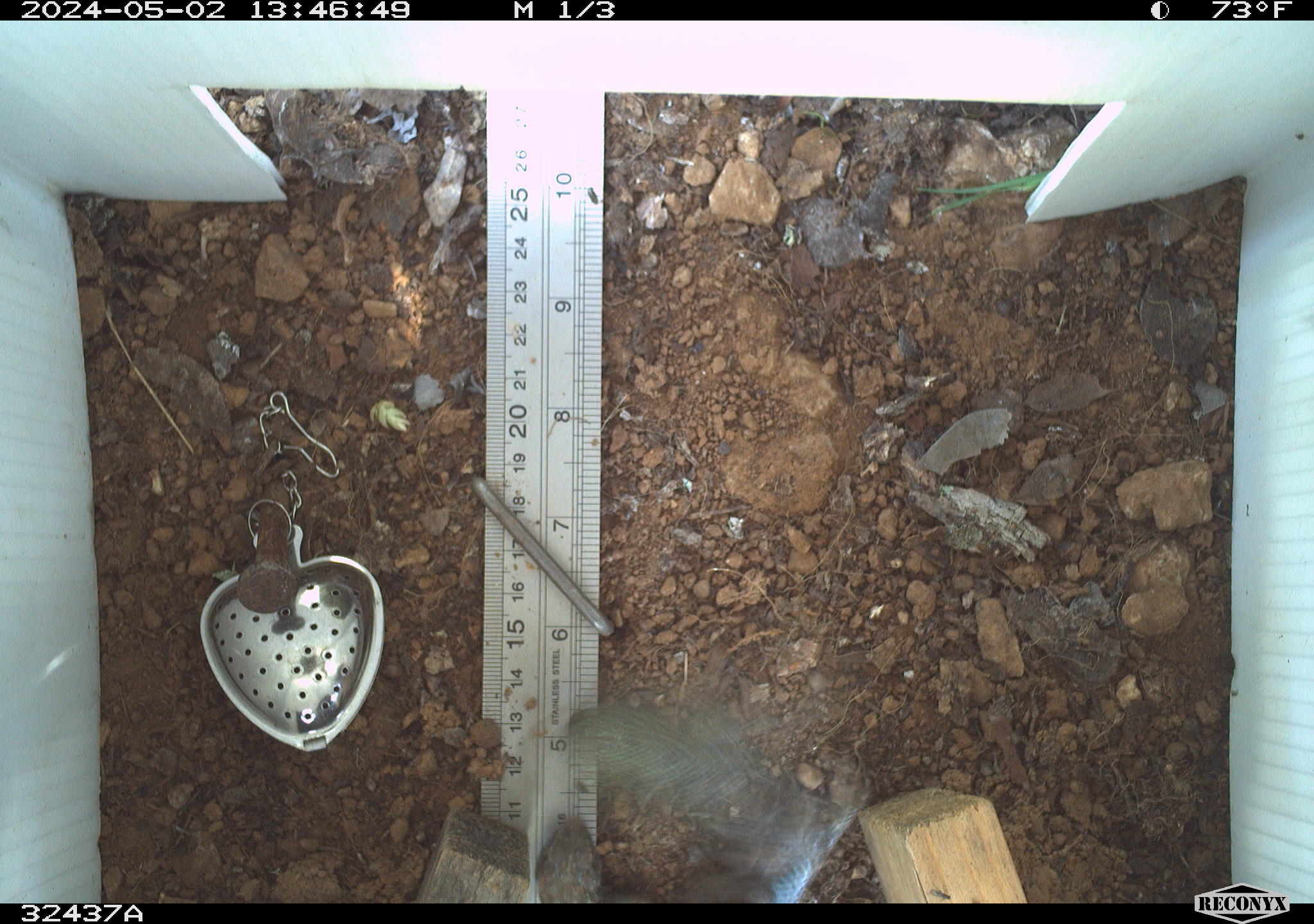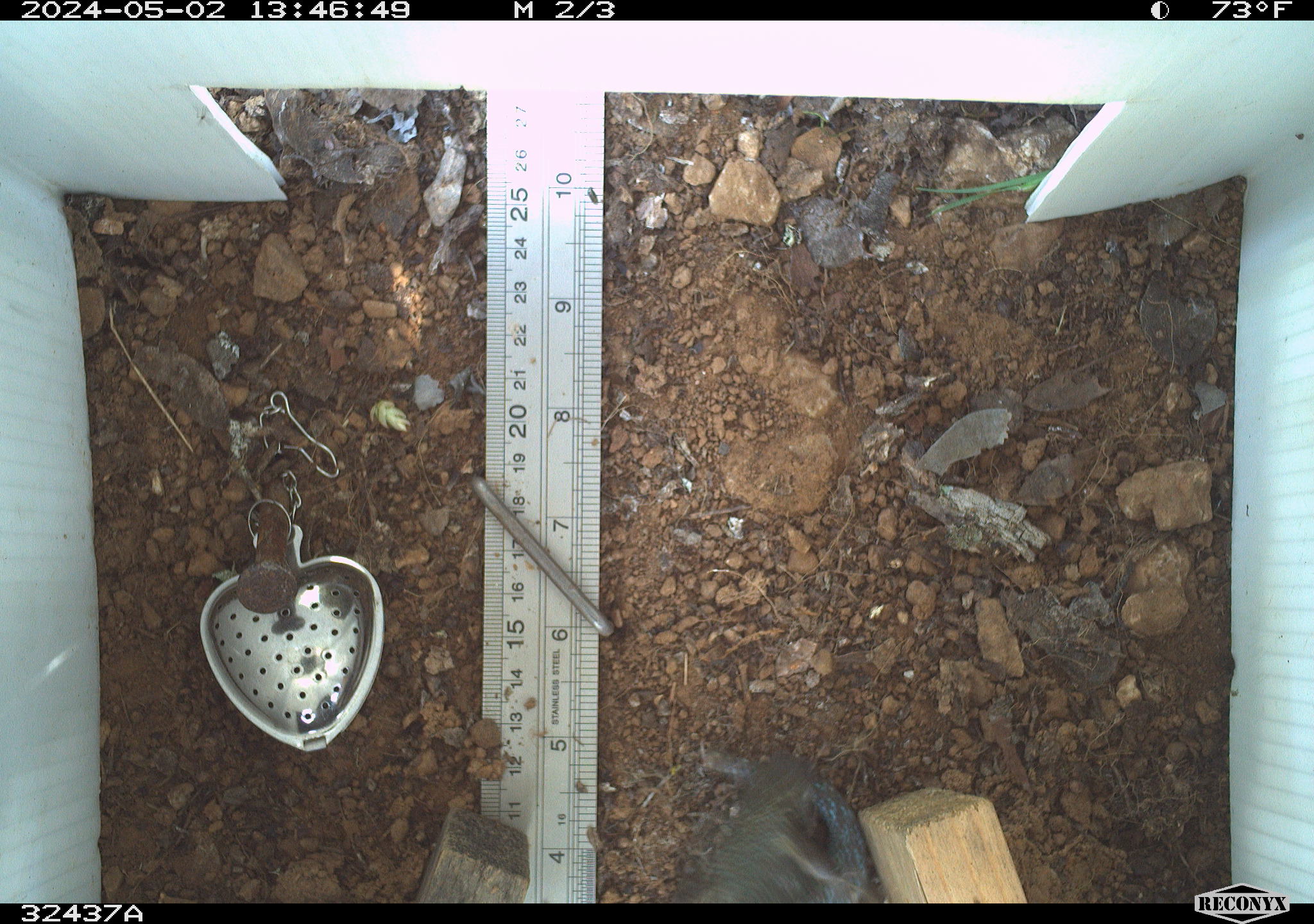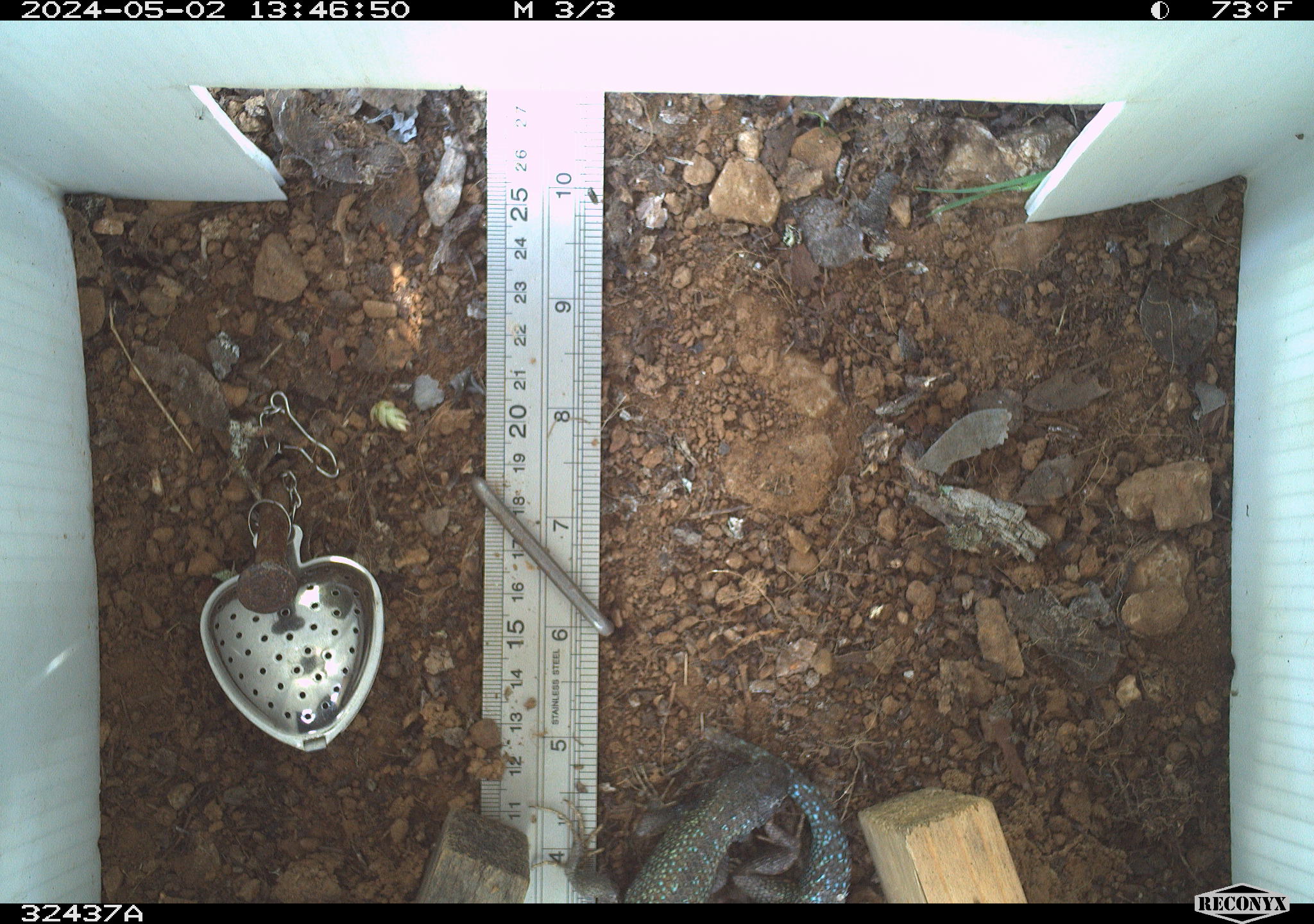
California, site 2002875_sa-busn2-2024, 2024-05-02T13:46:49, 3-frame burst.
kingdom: Animalia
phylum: Chordata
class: Reptilia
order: Squamata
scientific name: Squamata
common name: lizards and snakes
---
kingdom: Animalia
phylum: Chordata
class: Reptilia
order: Squamata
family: Phrynosomatidae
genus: Sceloporus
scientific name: Sceloporus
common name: spiny lizards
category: sceloporus species